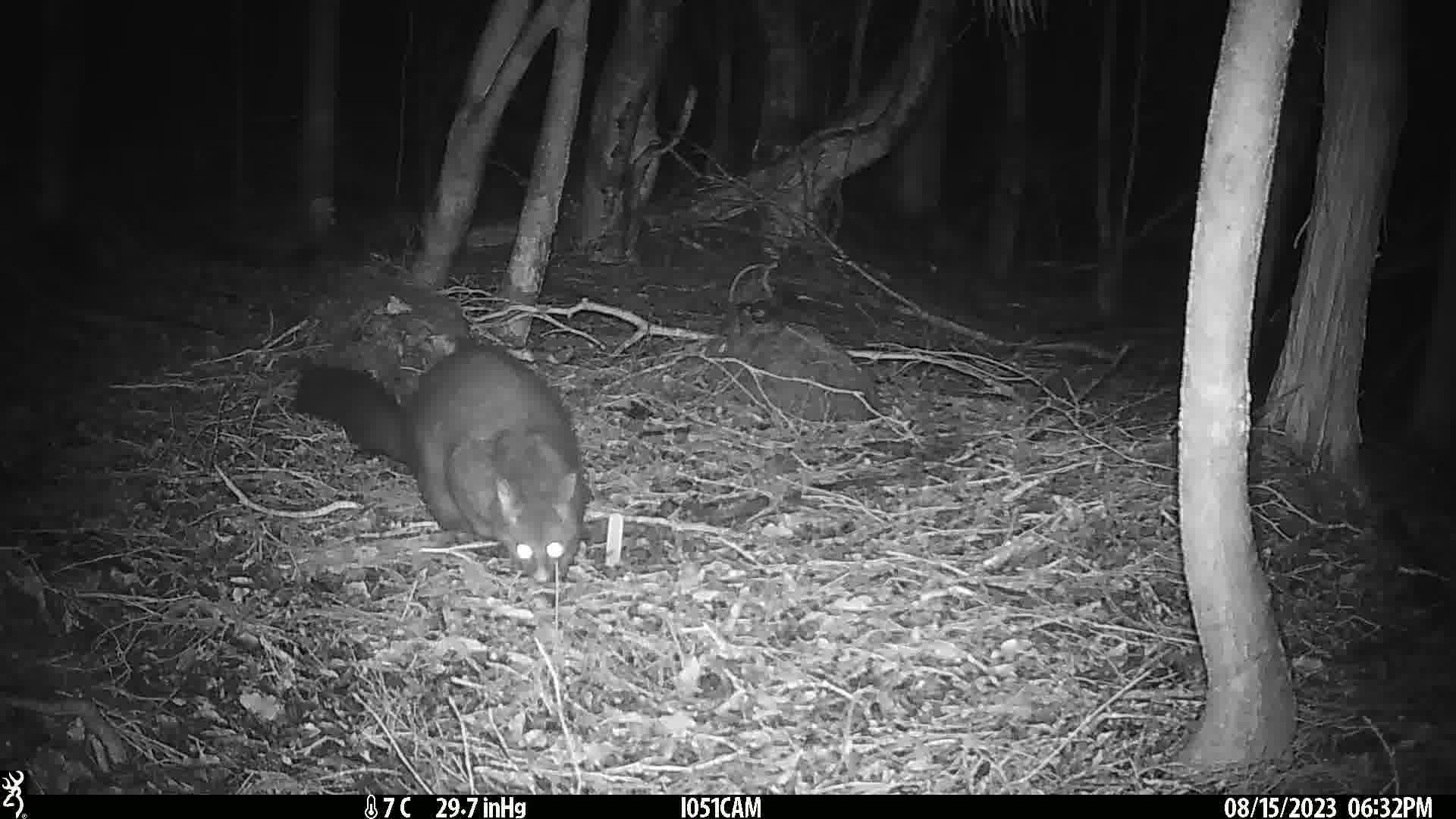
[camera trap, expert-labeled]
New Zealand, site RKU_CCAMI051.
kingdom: Animalia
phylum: Chordata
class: Mammalia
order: Diprotodontia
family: Phalangeridae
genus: Trichosurus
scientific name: Trichosurus vulpecula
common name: common brushtail possum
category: possum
Possum (common brushtail possum) (Trichosurus vulpecula).